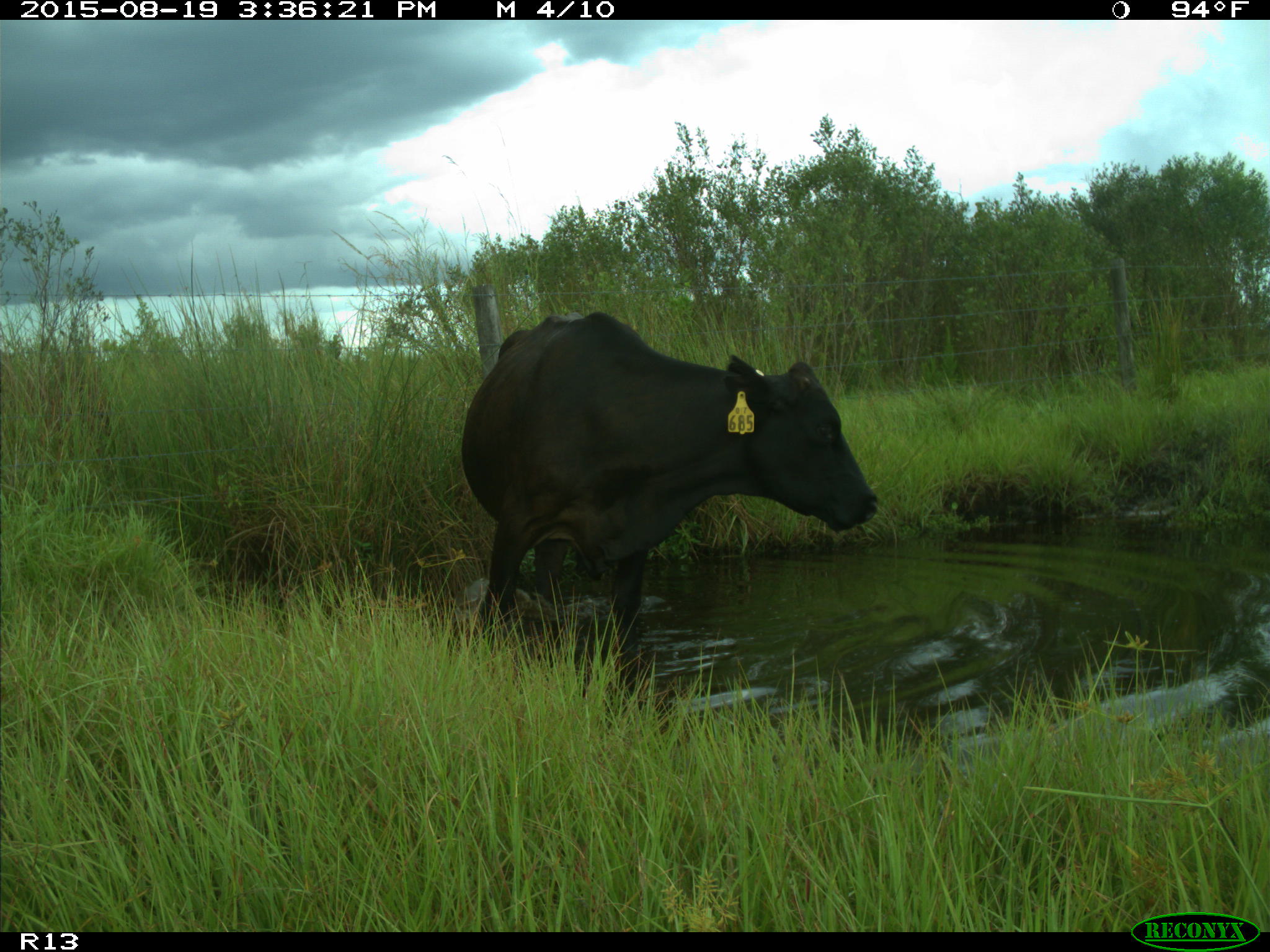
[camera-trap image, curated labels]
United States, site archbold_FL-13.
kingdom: Animalia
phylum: Chordata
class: Mammalia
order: Artiodactyla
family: Bovidae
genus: Bos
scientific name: Bos taurus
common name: domestic cow